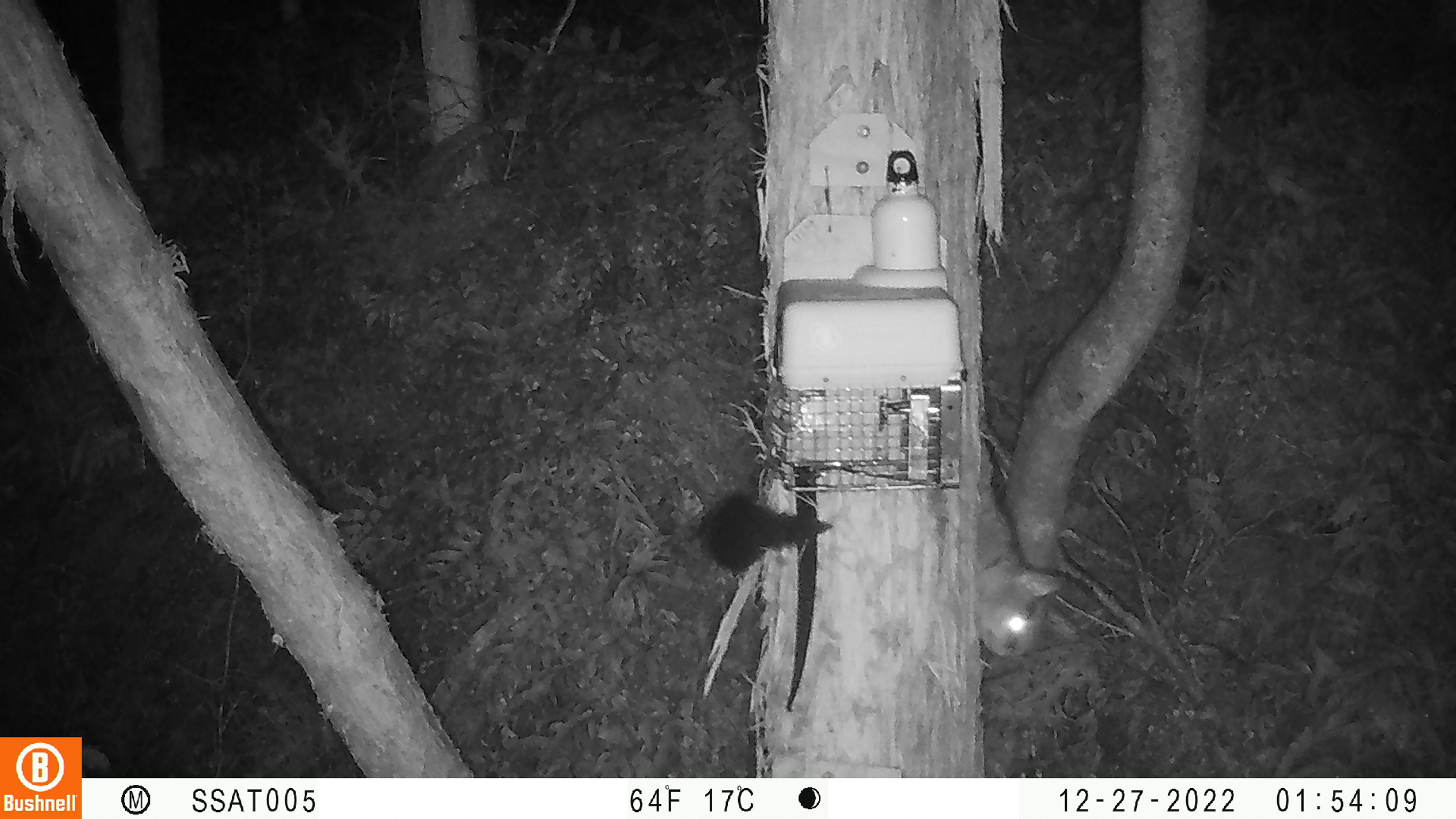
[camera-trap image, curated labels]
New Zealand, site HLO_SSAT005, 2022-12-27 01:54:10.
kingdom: Animalia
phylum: Chordata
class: Mammalia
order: Diprotodontia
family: Phalangeridae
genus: Trichosurus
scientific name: Trichosurus vulpecula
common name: common brushtail possum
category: possum